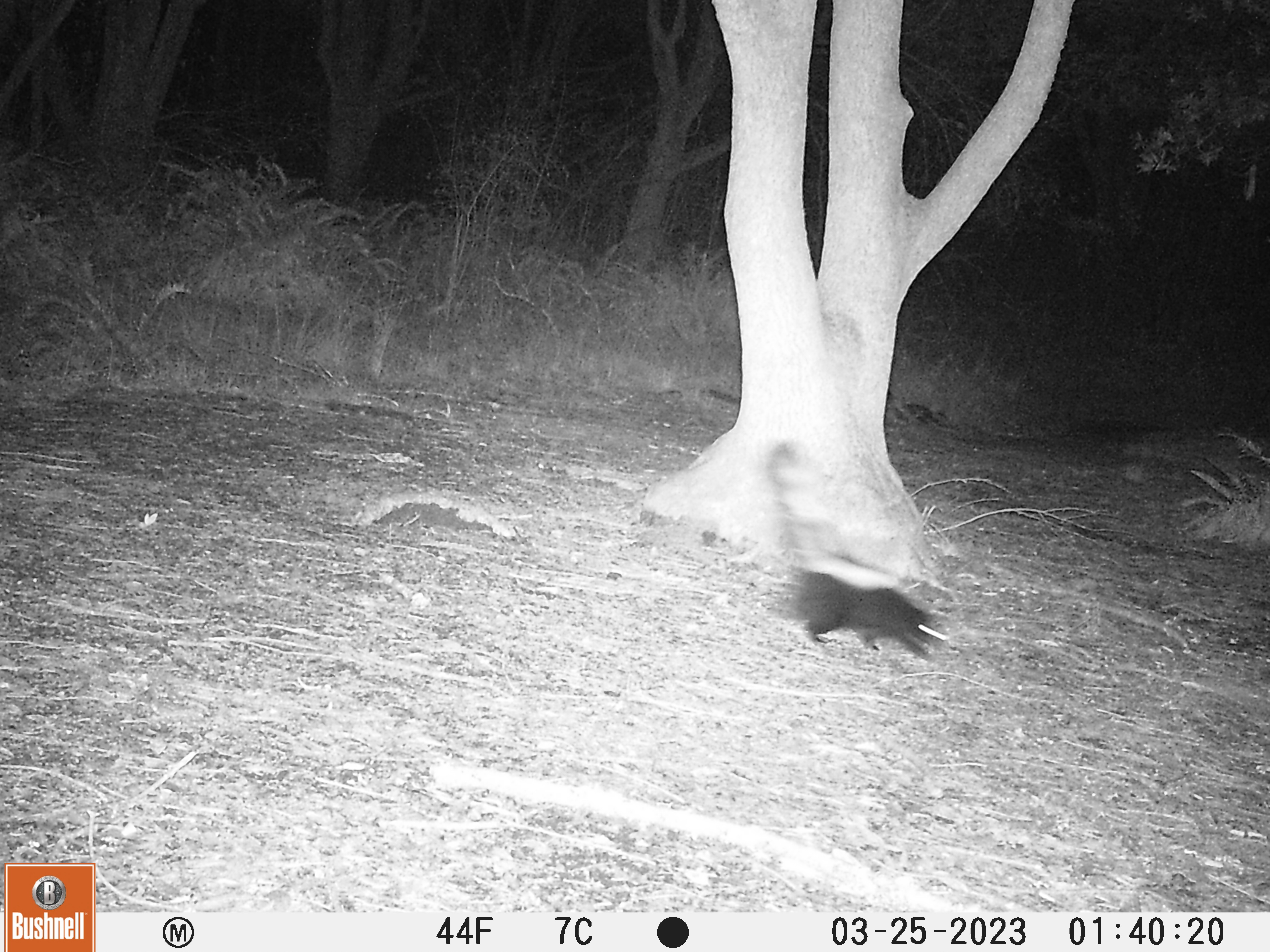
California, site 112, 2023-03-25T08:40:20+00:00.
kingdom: Animalia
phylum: Chordata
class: Mammalia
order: Carnivora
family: Mephitidae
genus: Mephitis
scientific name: Mephitis mephitis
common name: striped skunk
Striped skunk (Mephitis mephitis).